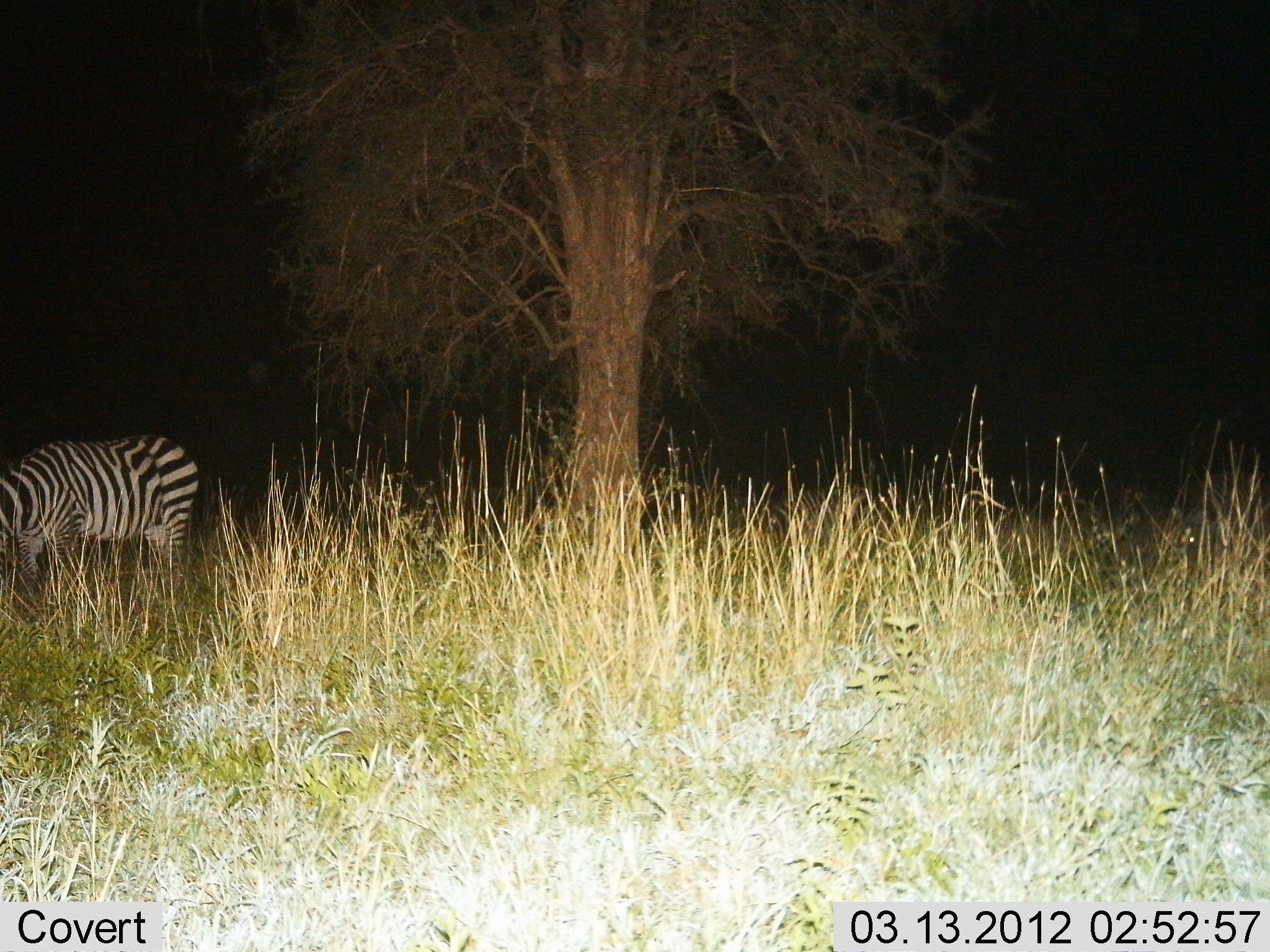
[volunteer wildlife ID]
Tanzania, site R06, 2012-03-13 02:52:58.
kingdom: Animalia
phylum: Chordata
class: Mammalia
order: Perissodactyla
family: Equidae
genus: Equus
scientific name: Equus quagga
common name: plains zebra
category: zebra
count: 1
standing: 48%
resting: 0%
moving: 0%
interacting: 0%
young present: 0%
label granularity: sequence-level